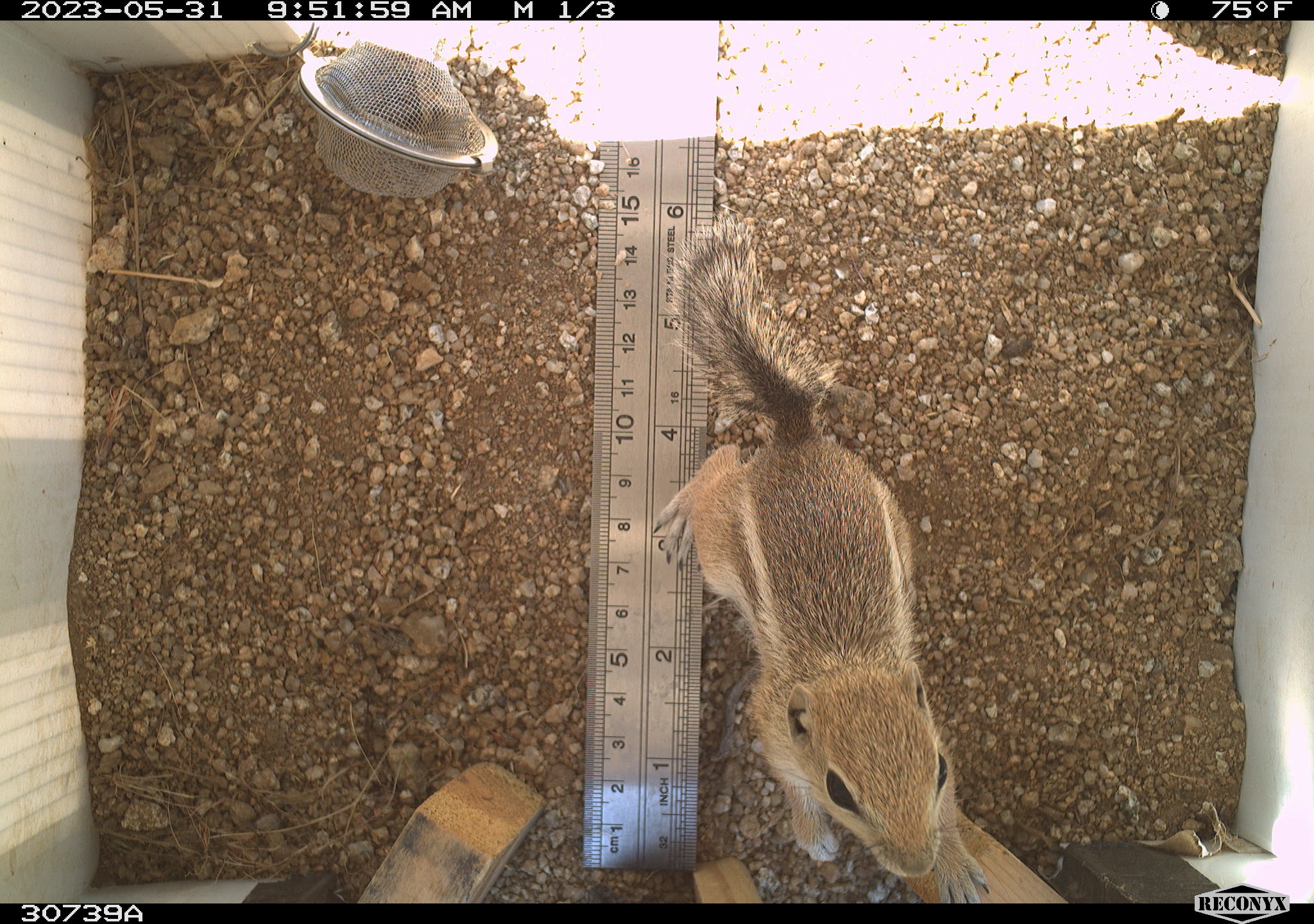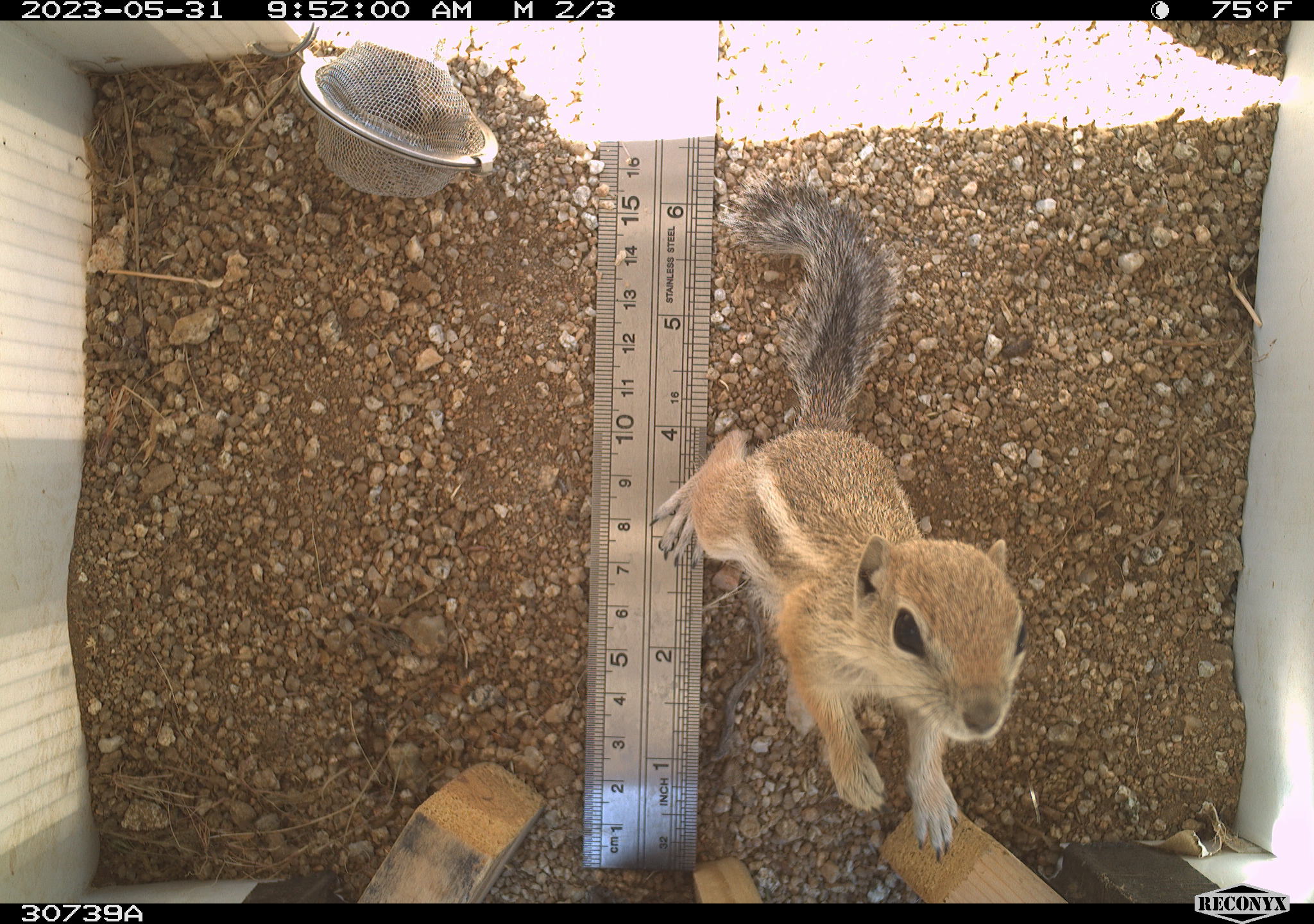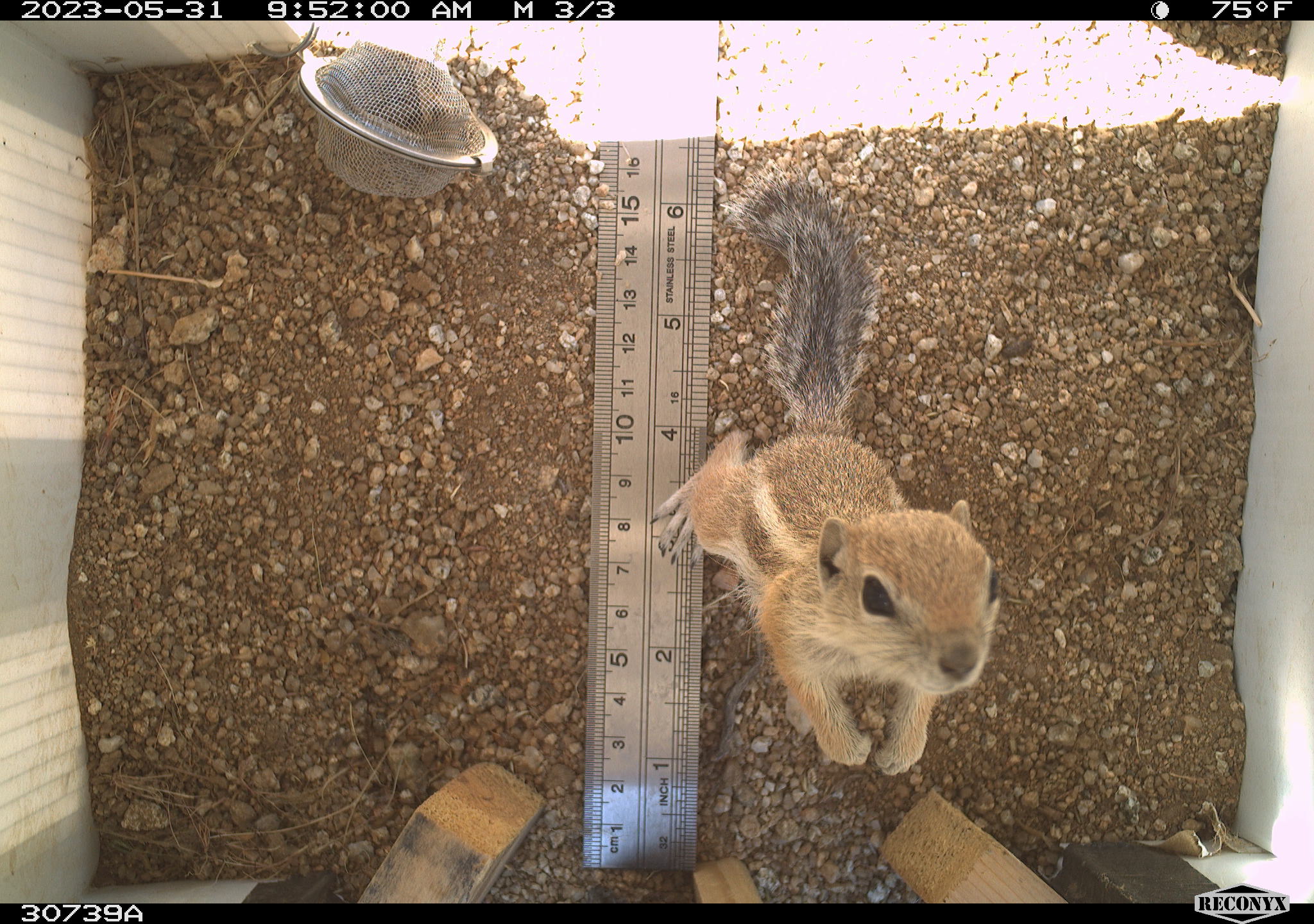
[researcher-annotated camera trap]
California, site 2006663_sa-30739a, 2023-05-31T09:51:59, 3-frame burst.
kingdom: Animalia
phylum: Chordata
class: Mammalia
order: Rodentia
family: Sciuridae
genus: Ammospermophilus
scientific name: Ammospermophilus leucurus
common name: white-tailed antelope squirrel